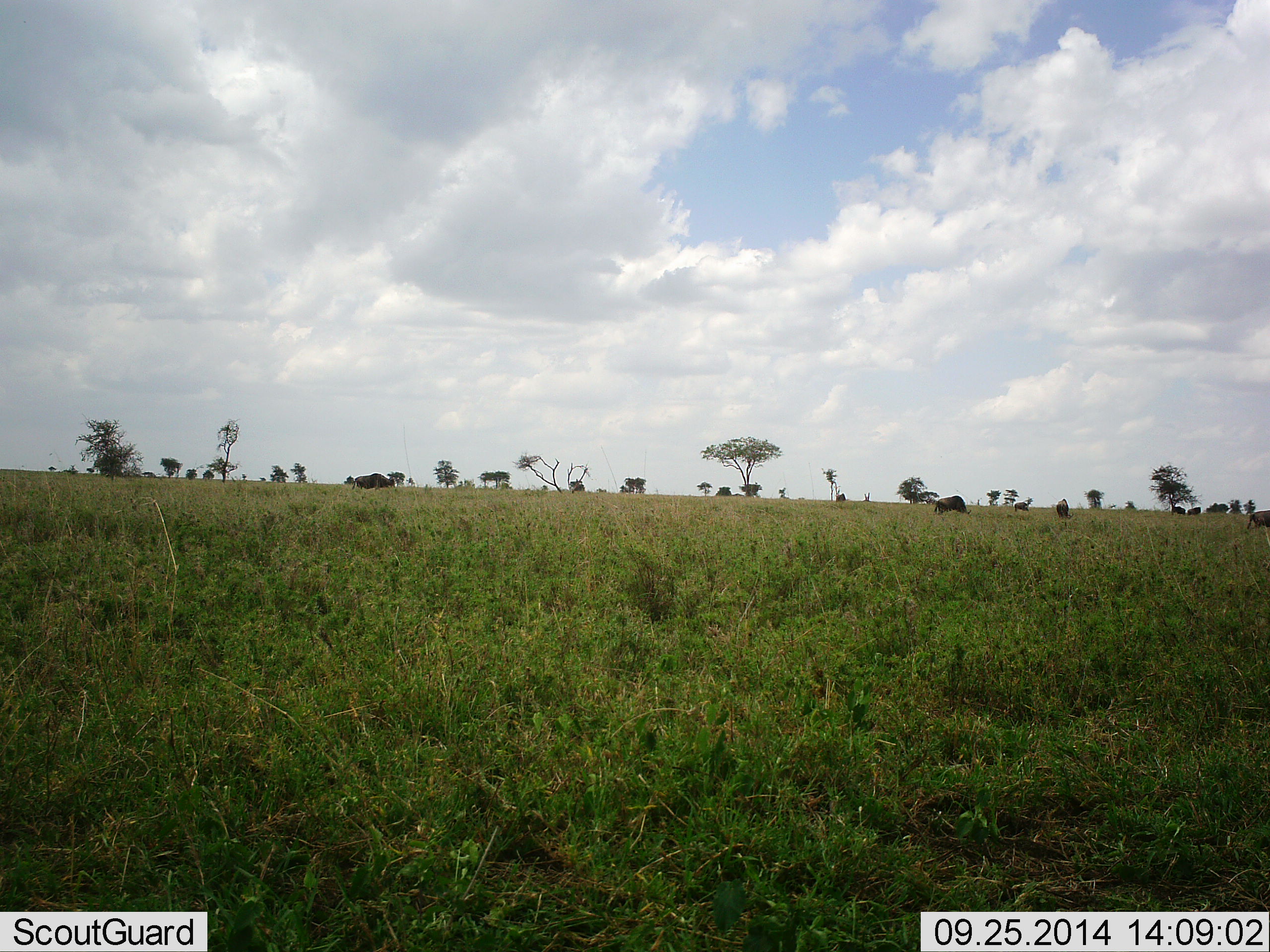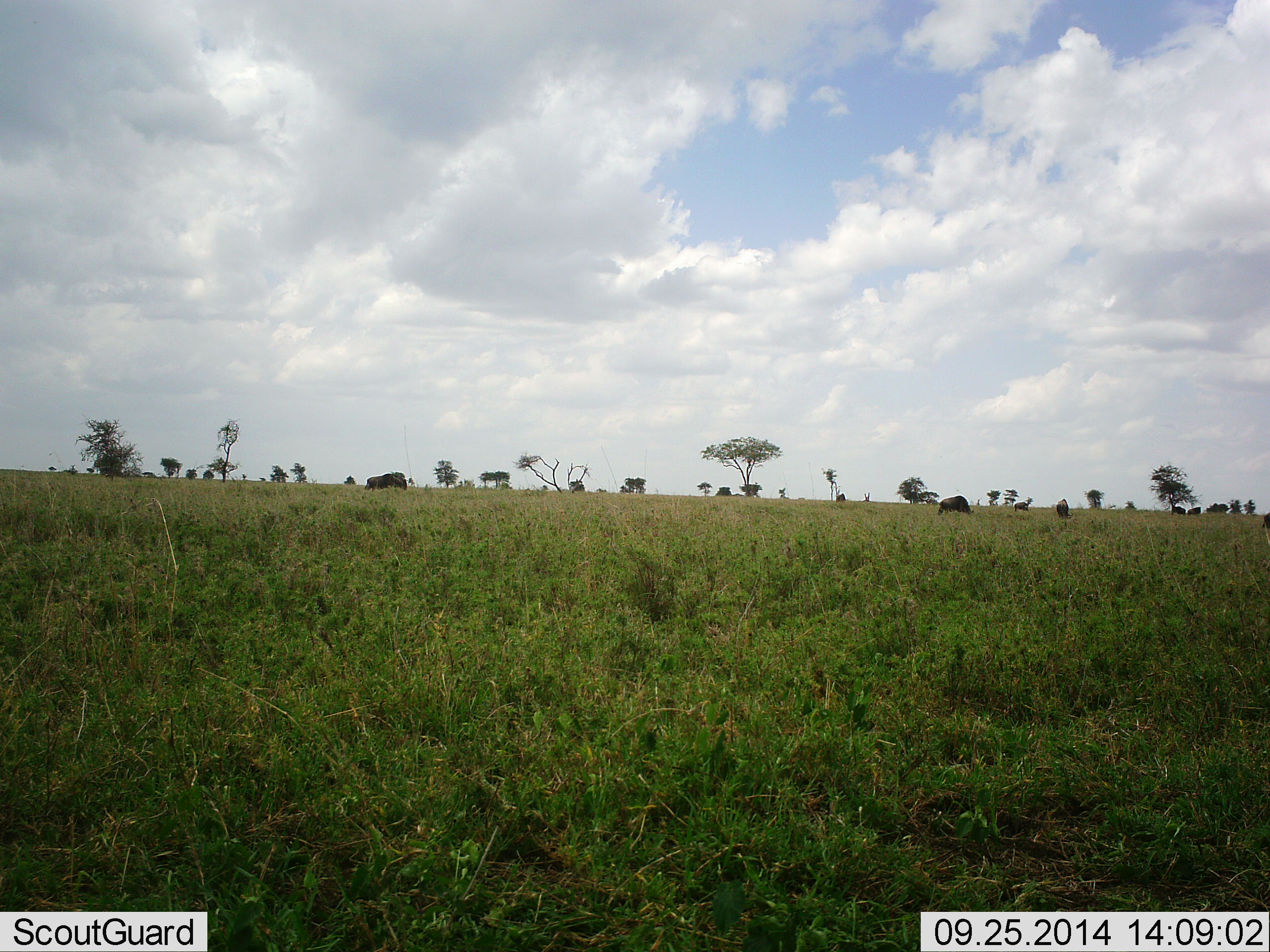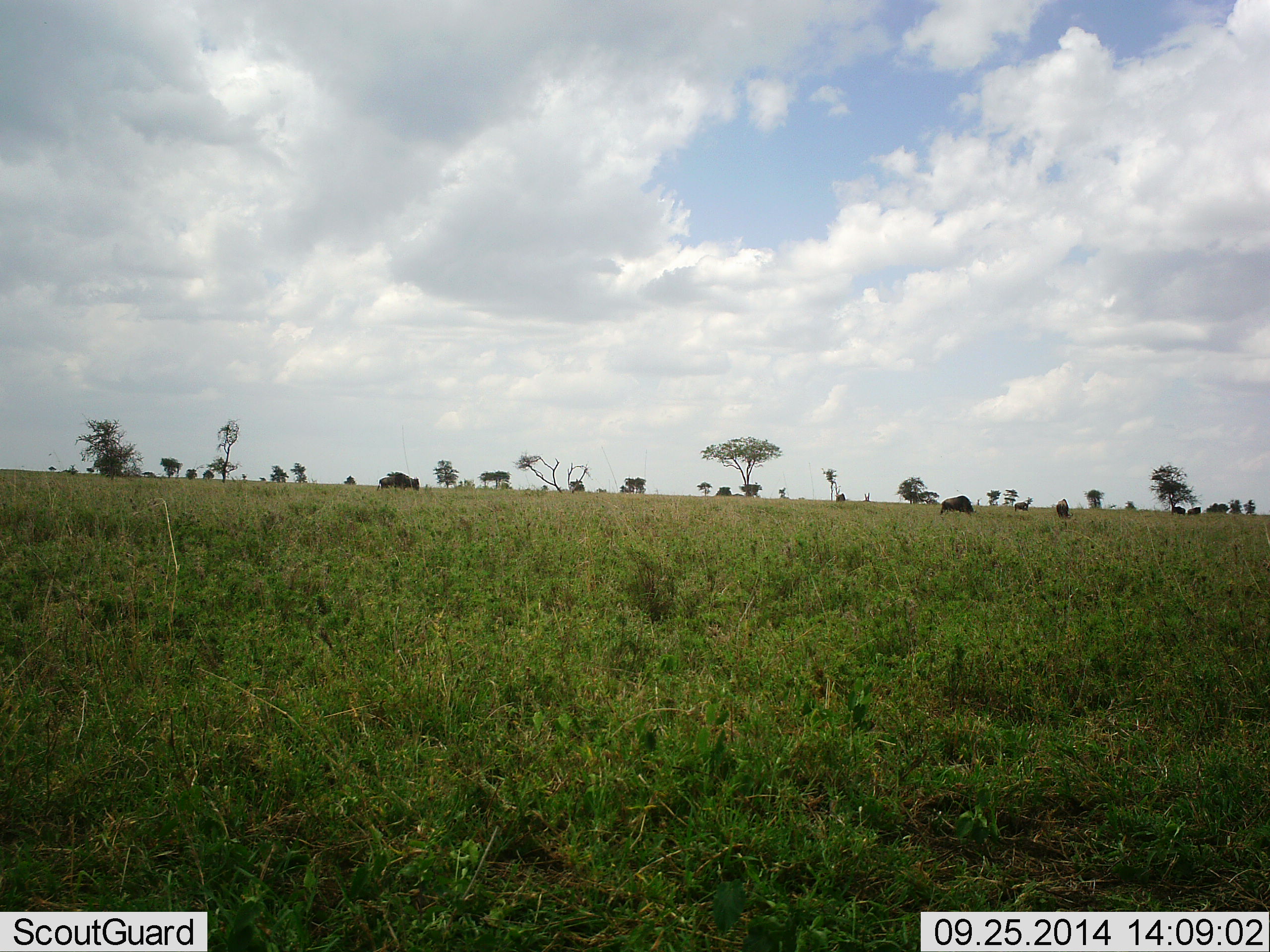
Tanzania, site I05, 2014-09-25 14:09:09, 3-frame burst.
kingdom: Animalia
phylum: Chordata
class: Mammalia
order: Artiodactyla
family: Bovidae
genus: Connochaetes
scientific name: Connochaetes taurinus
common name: blue wildebeest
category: wildebeest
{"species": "wildebeest (blue wildebeest) (Connochaetes taurinus)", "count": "3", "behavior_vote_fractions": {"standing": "10%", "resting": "0%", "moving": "80%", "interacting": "0%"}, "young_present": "0%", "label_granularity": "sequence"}